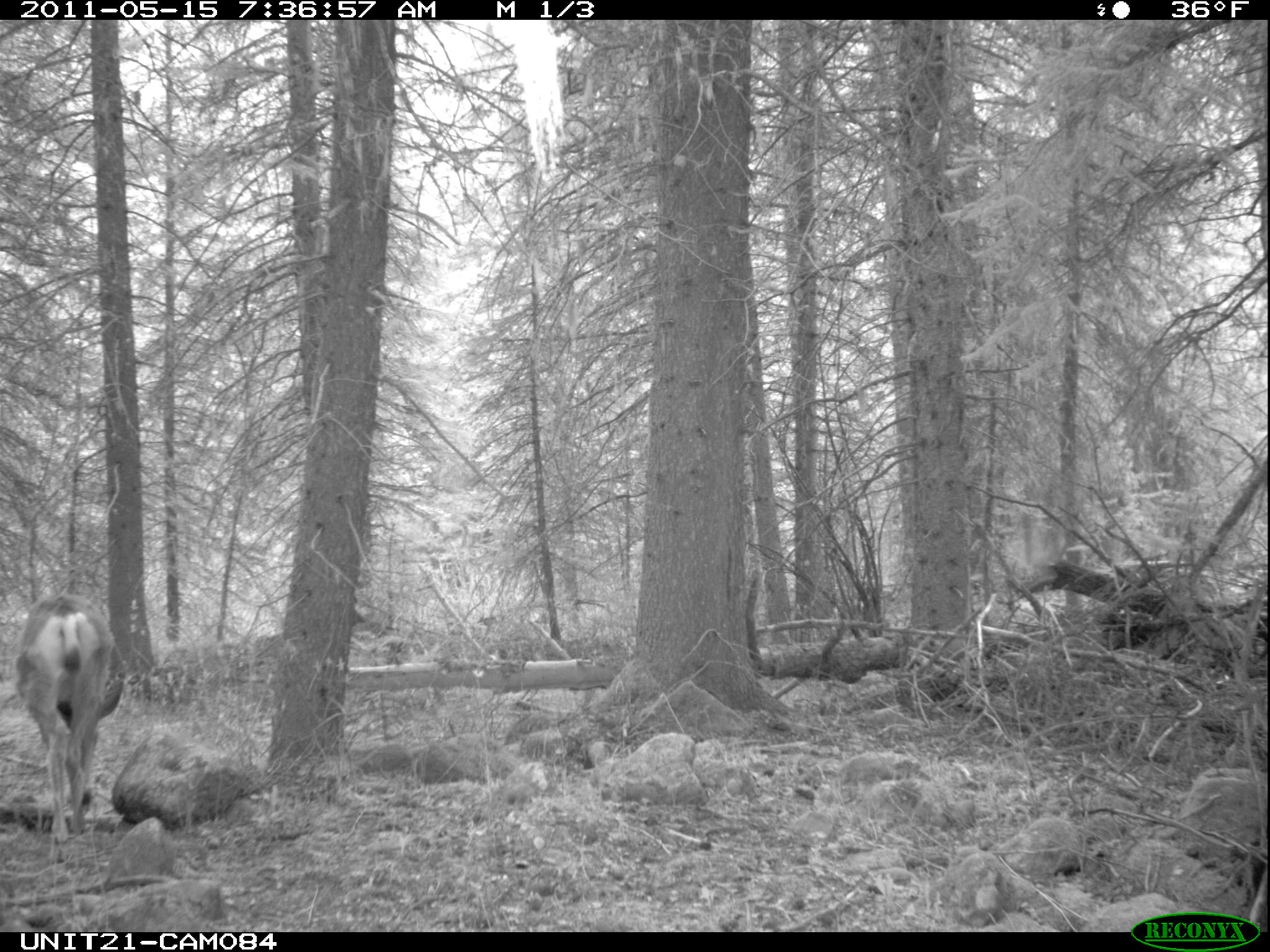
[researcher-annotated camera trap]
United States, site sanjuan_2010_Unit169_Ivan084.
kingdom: Animalia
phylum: Chordata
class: Mammalia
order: Artiodactyla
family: Cervidae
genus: Odocoileus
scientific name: Odocoileus hemionus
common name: mule deer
Odocoileus hemionus (mule deer).